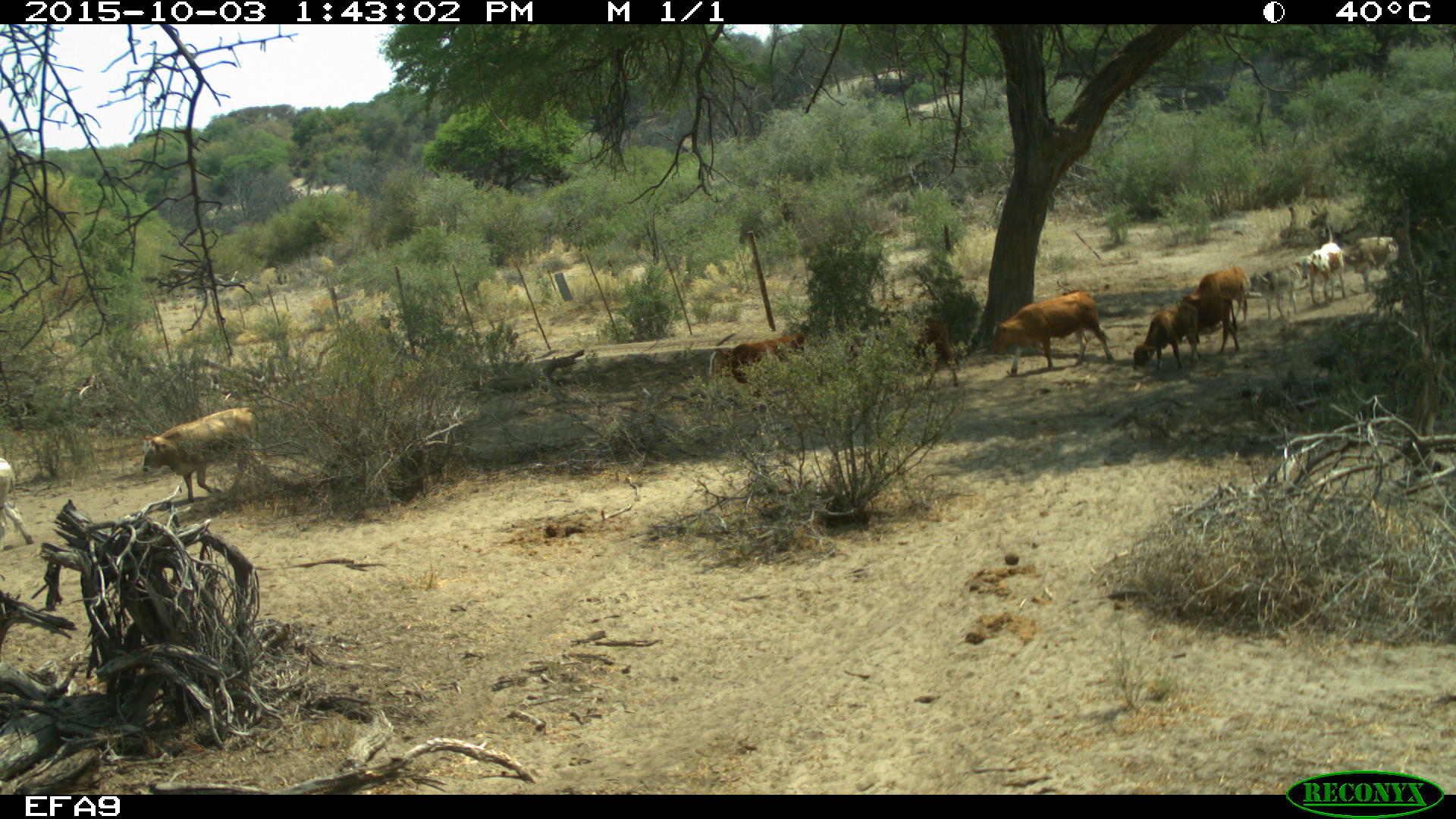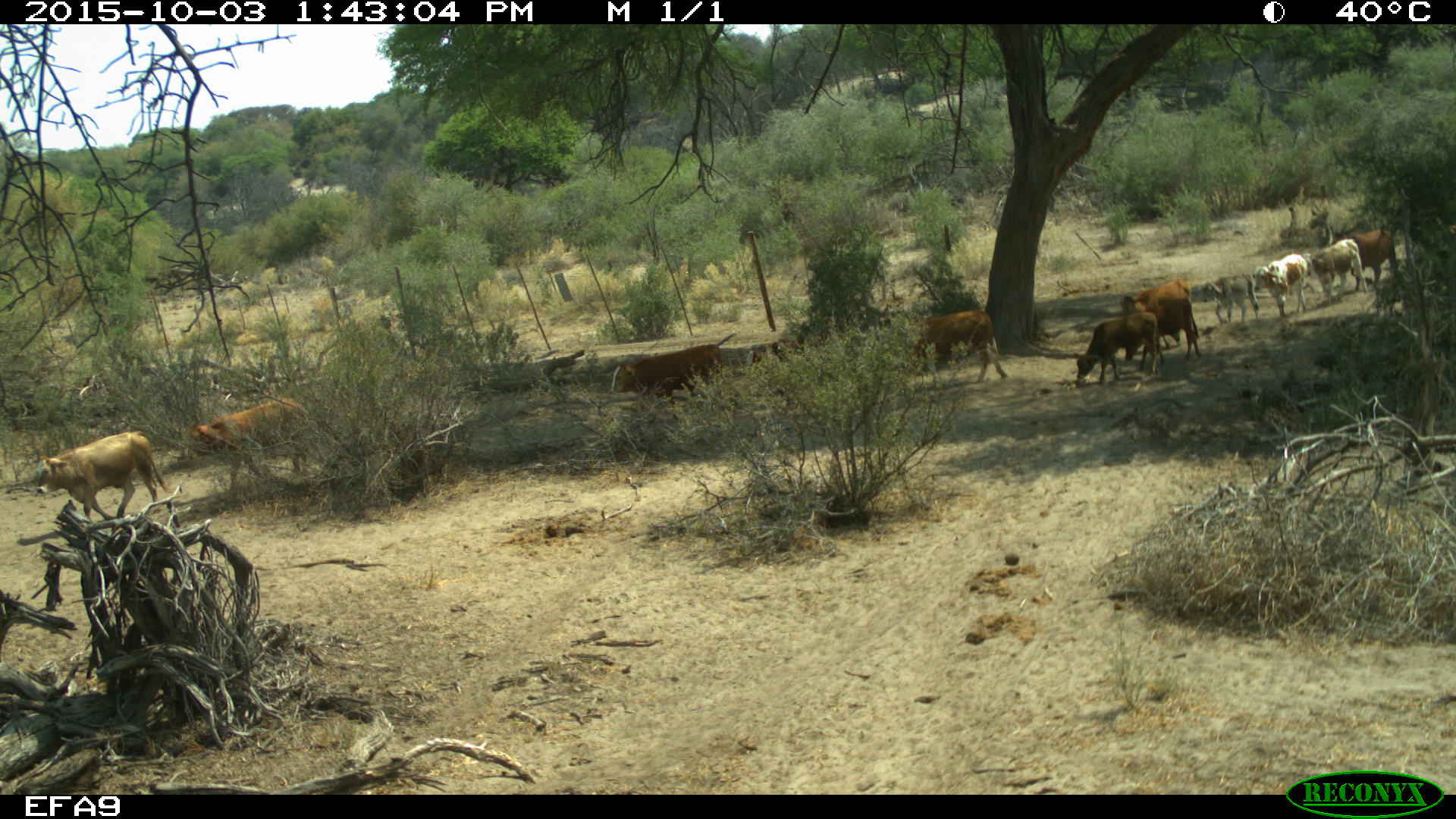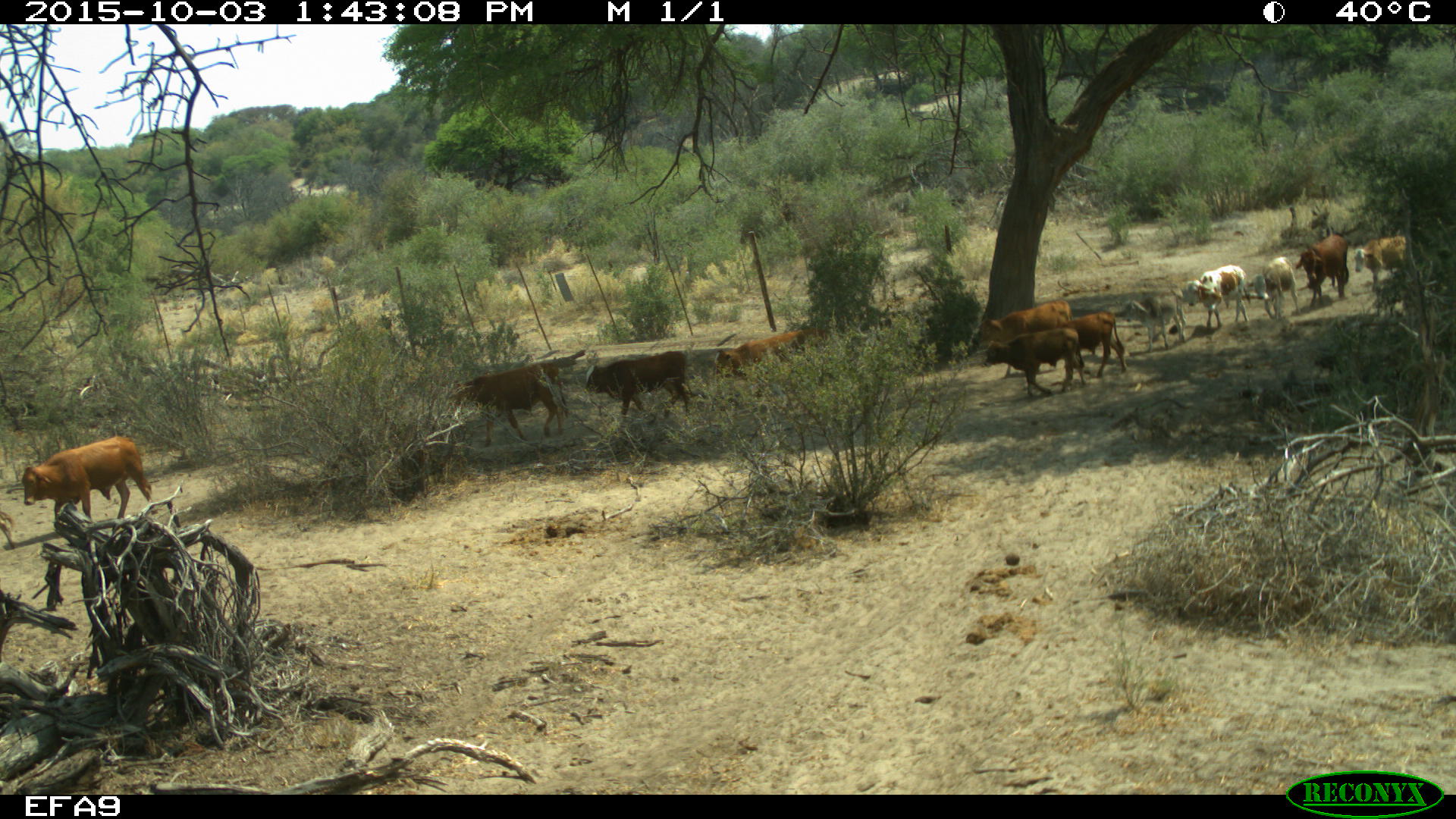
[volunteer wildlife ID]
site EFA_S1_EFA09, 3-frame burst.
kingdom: Animalia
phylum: Chordata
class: Mammalia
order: Artiodactyla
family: Bovidae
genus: Bos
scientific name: Bos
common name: cattle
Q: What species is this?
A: Cattle (Bos).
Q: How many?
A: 11-50.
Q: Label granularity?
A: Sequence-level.